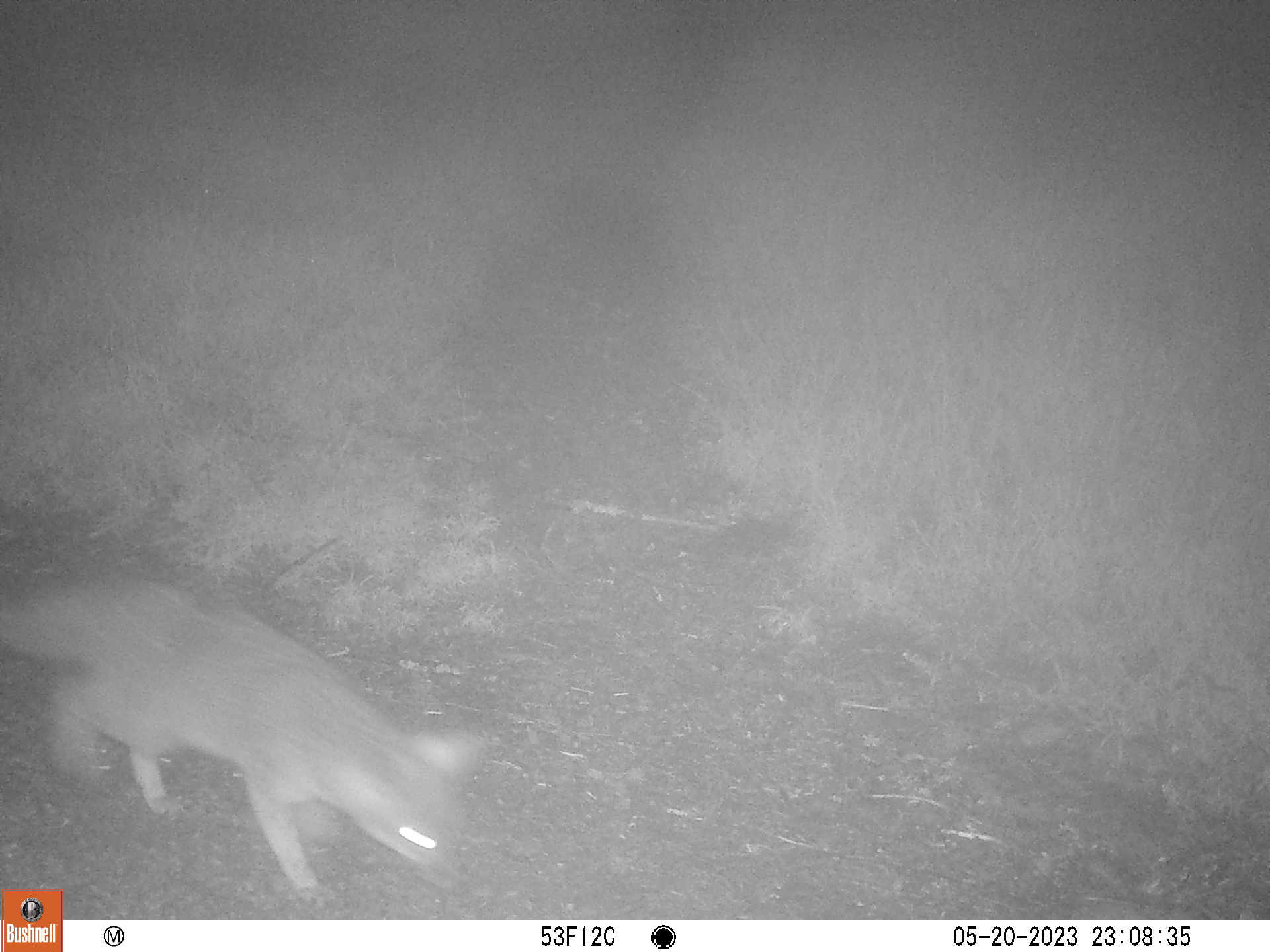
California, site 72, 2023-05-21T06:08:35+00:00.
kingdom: Animalia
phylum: Chordata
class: Mammalia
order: Carnivora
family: Canidae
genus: Urocyon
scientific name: Urocyon cinereoargenteus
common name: gray fox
Gray fox (Urocyon cinereoargenteus).